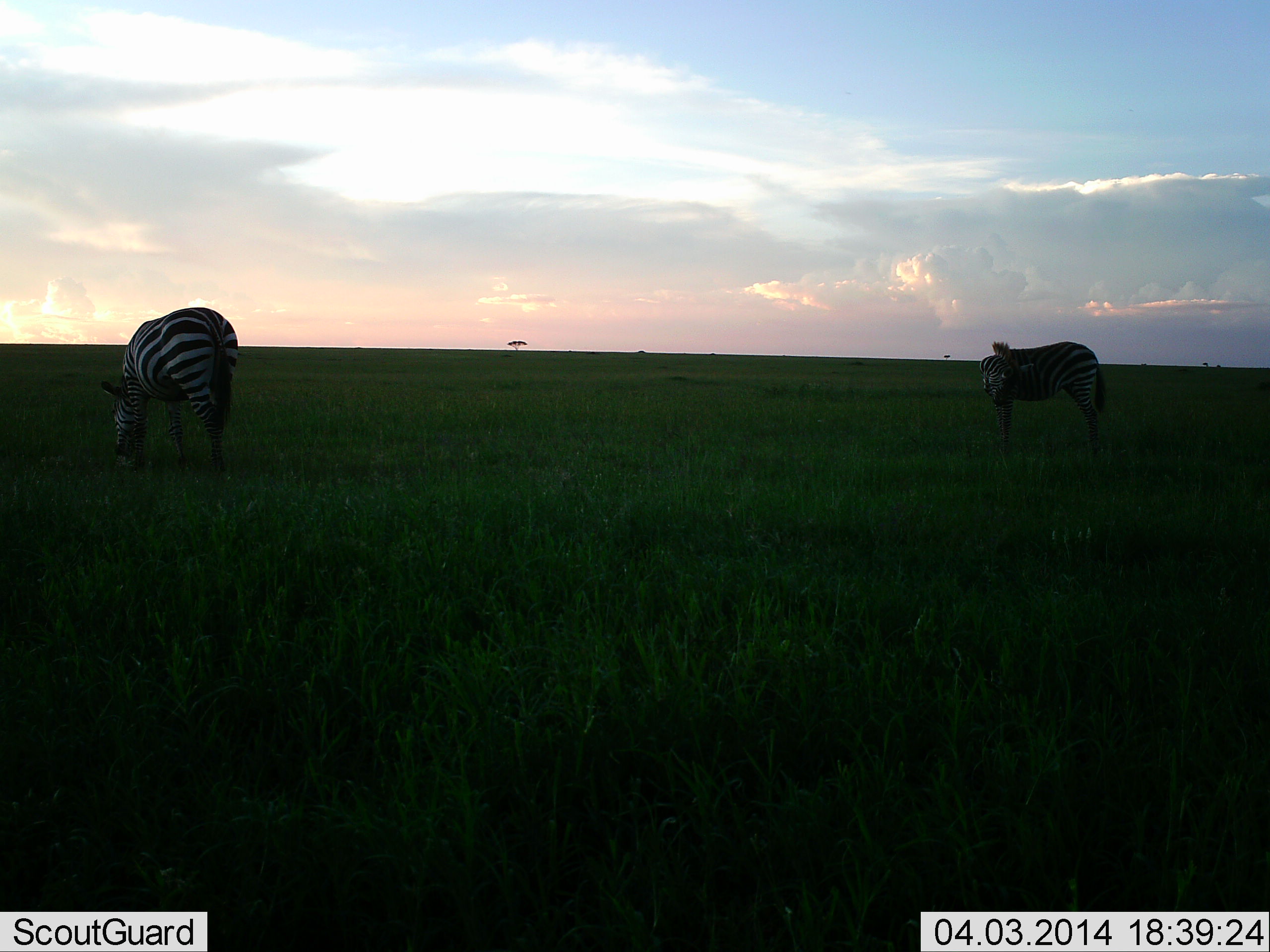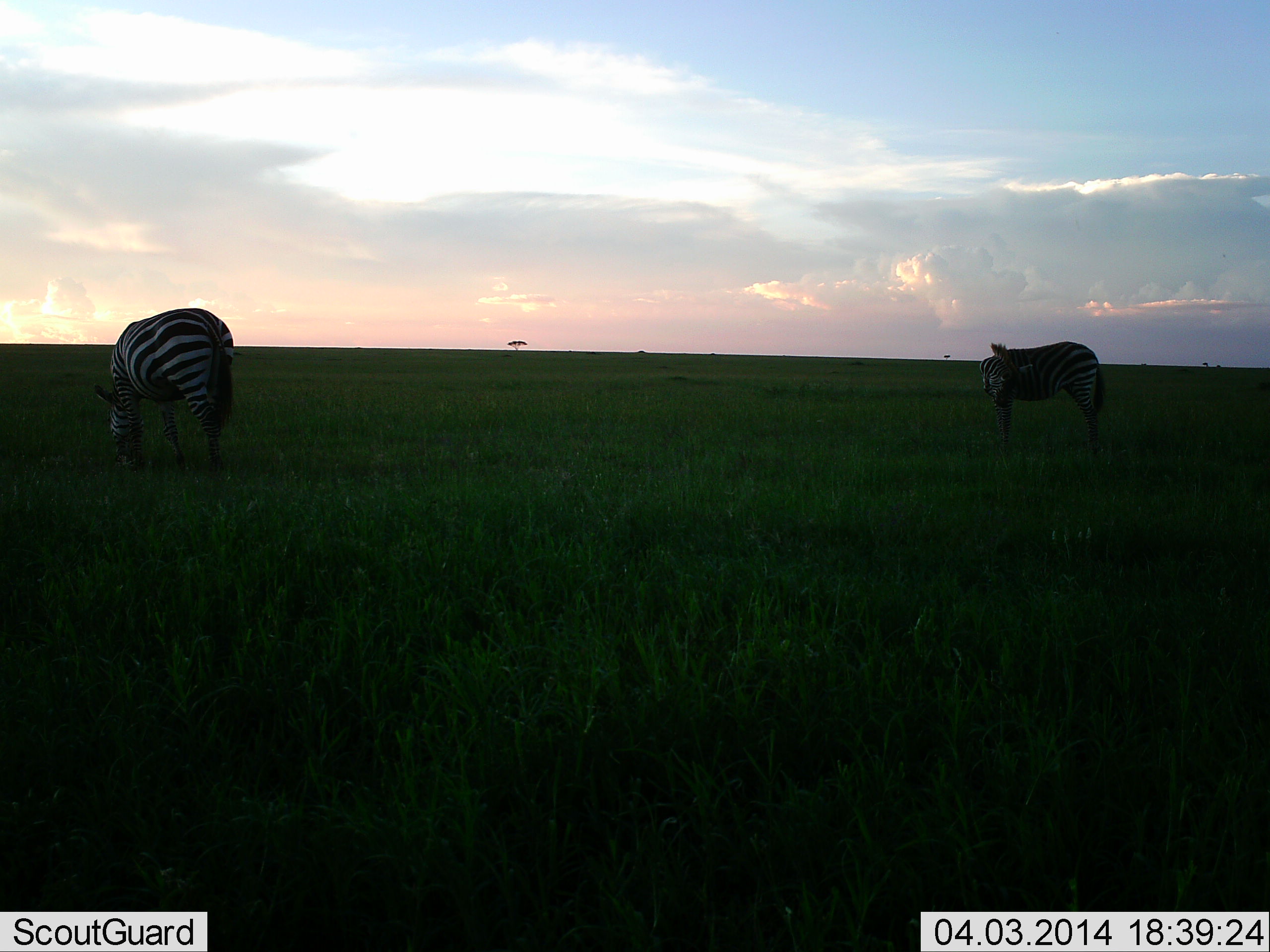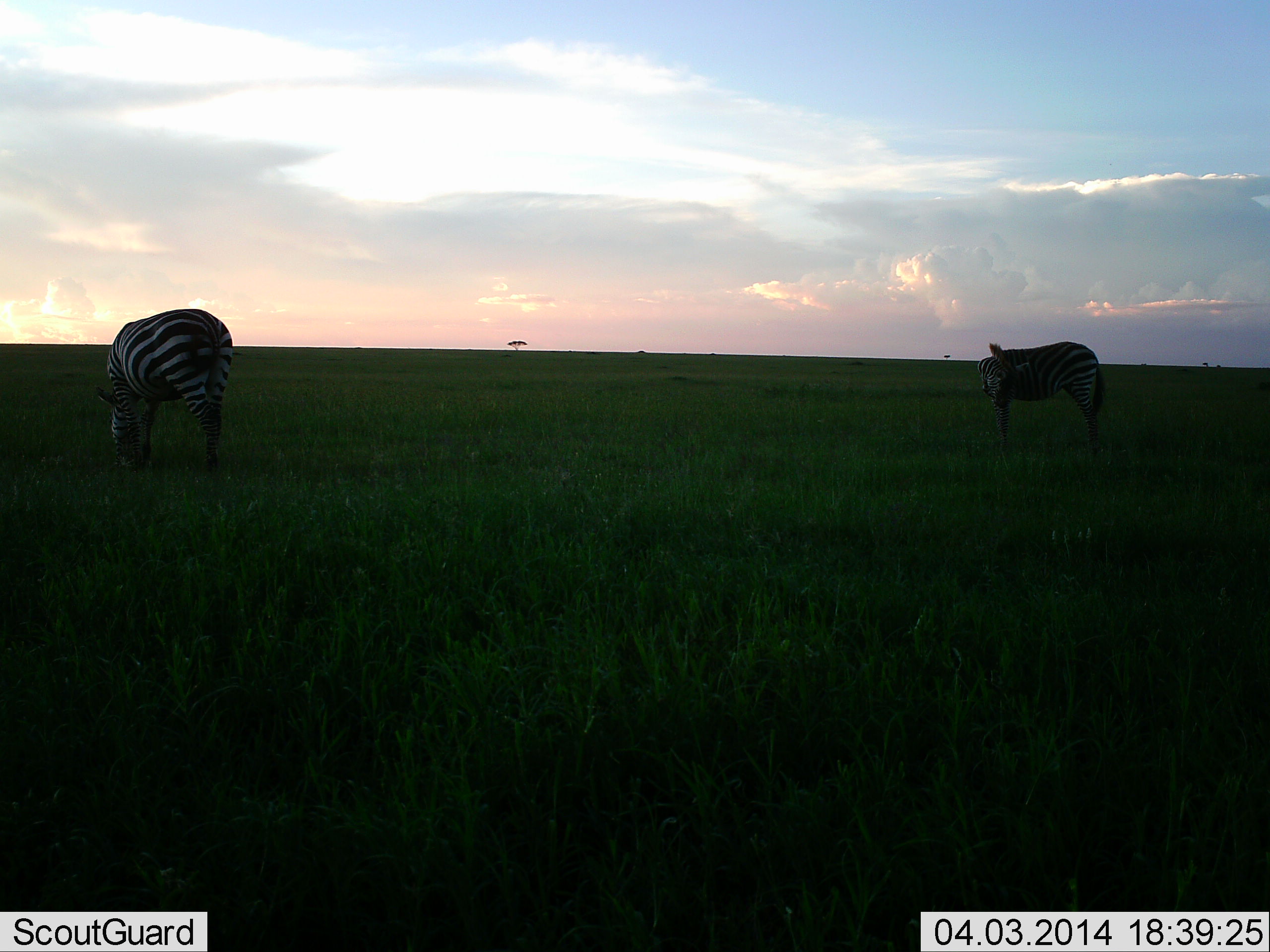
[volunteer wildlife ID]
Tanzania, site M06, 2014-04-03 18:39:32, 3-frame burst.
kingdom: Animalia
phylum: Chordata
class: Mammalia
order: Perissodactyla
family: Equidae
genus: Equus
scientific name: Equus quagga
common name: plains zebra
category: zebra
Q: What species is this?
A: Zebra (plains zebra) (Equus quagga).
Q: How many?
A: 2.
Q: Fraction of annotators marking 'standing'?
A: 60%.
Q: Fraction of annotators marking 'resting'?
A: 0%.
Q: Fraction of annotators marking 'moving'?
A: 3%.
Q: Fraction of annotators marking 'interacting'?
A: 3%.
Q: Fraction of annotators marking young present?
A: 0%.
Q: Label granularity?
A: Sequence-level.